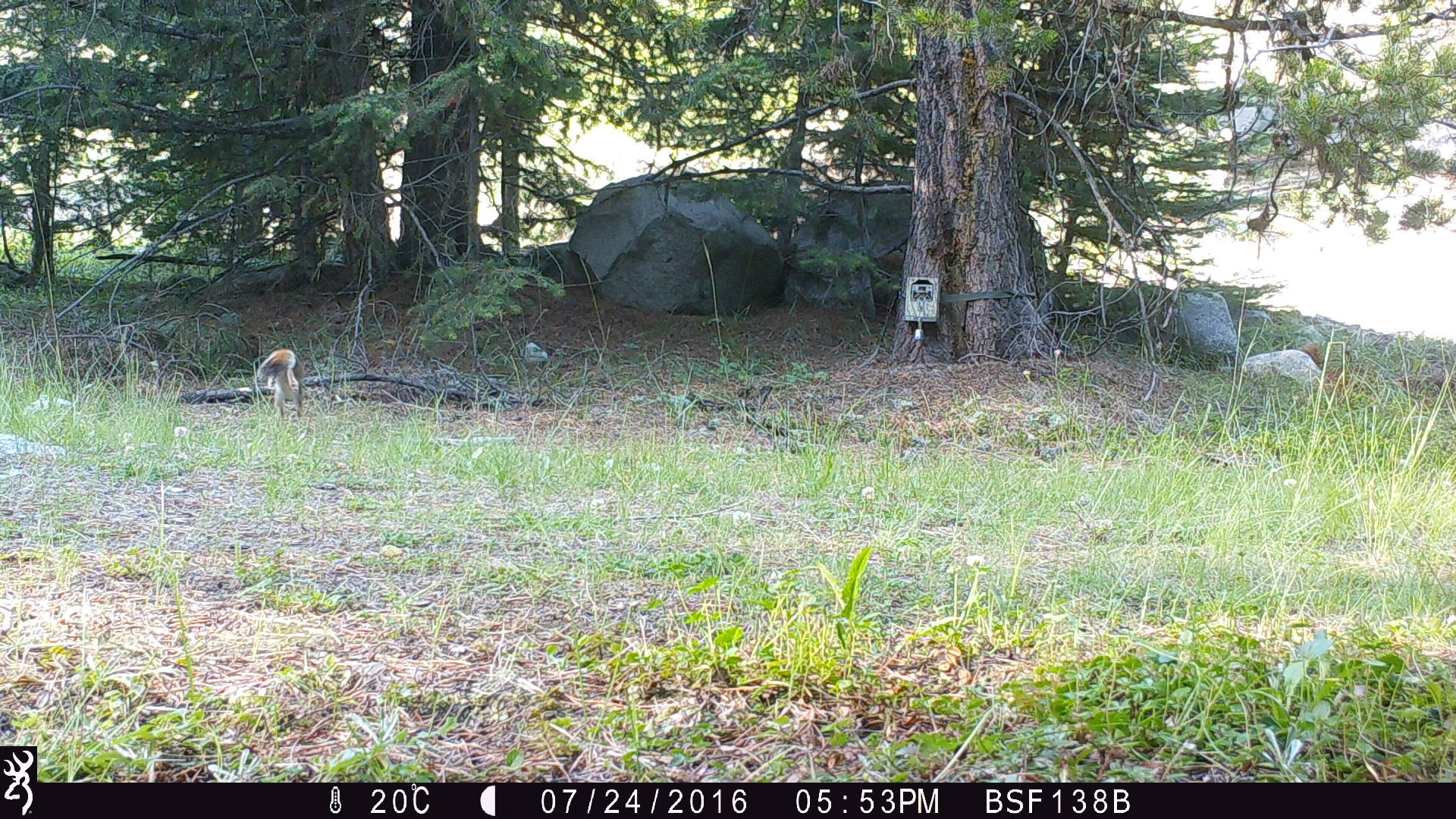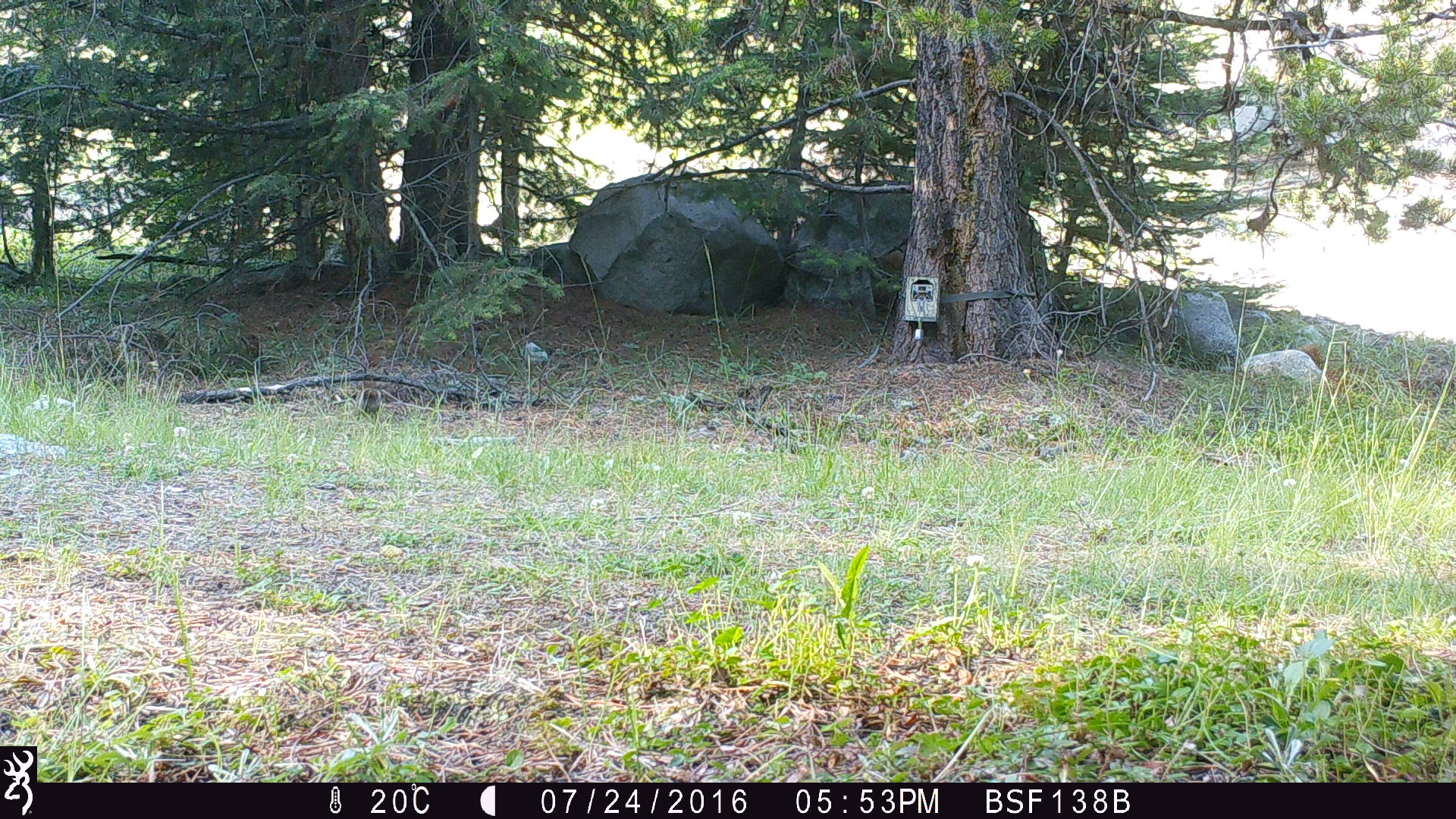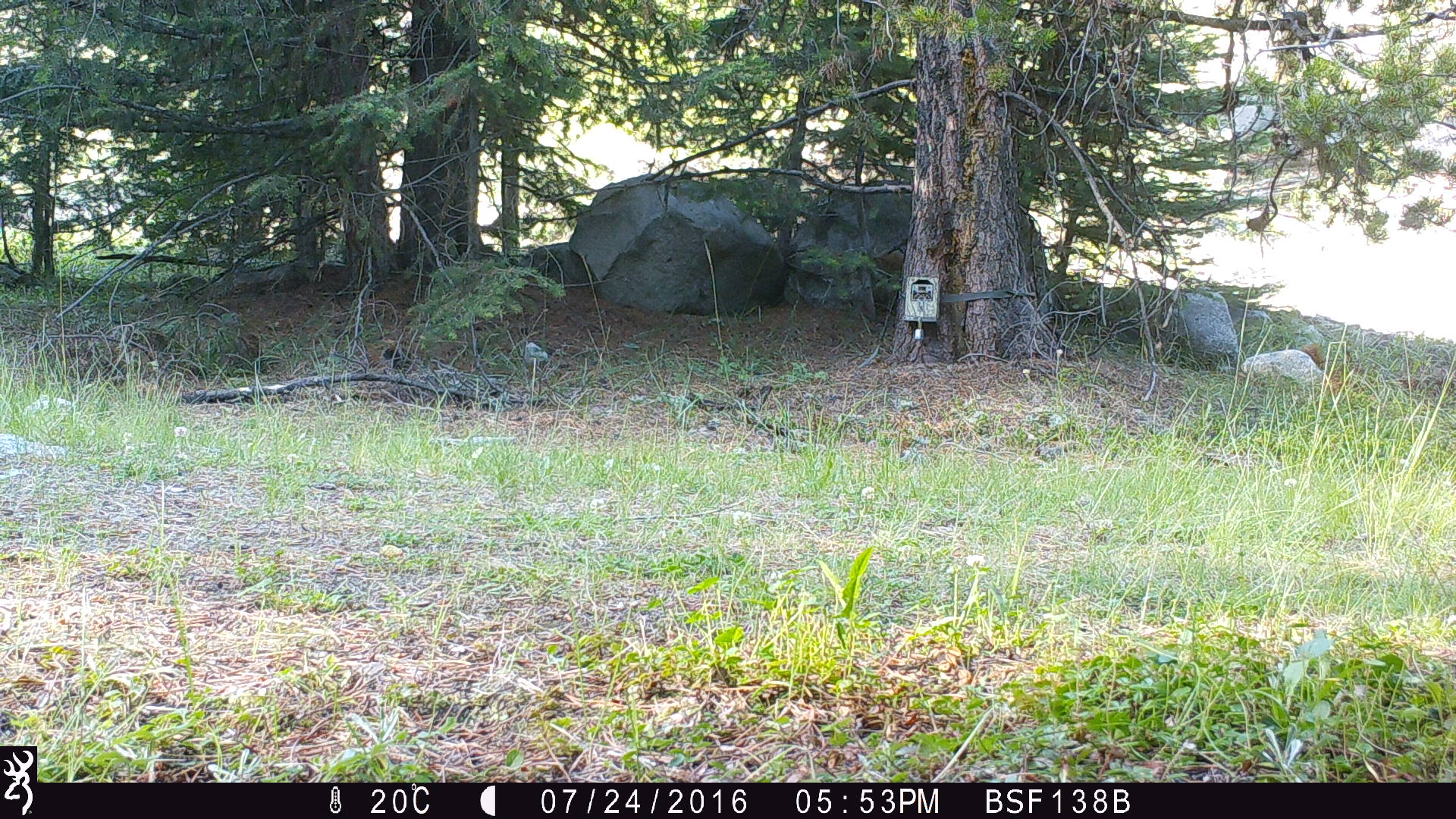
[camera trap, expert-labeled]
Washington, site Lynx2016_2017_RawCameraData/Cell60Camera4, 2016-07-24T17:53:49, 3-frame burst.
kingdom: Animalia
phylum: Chordata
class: Mammalia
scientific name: Mammalia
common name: small mammal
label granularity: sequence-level